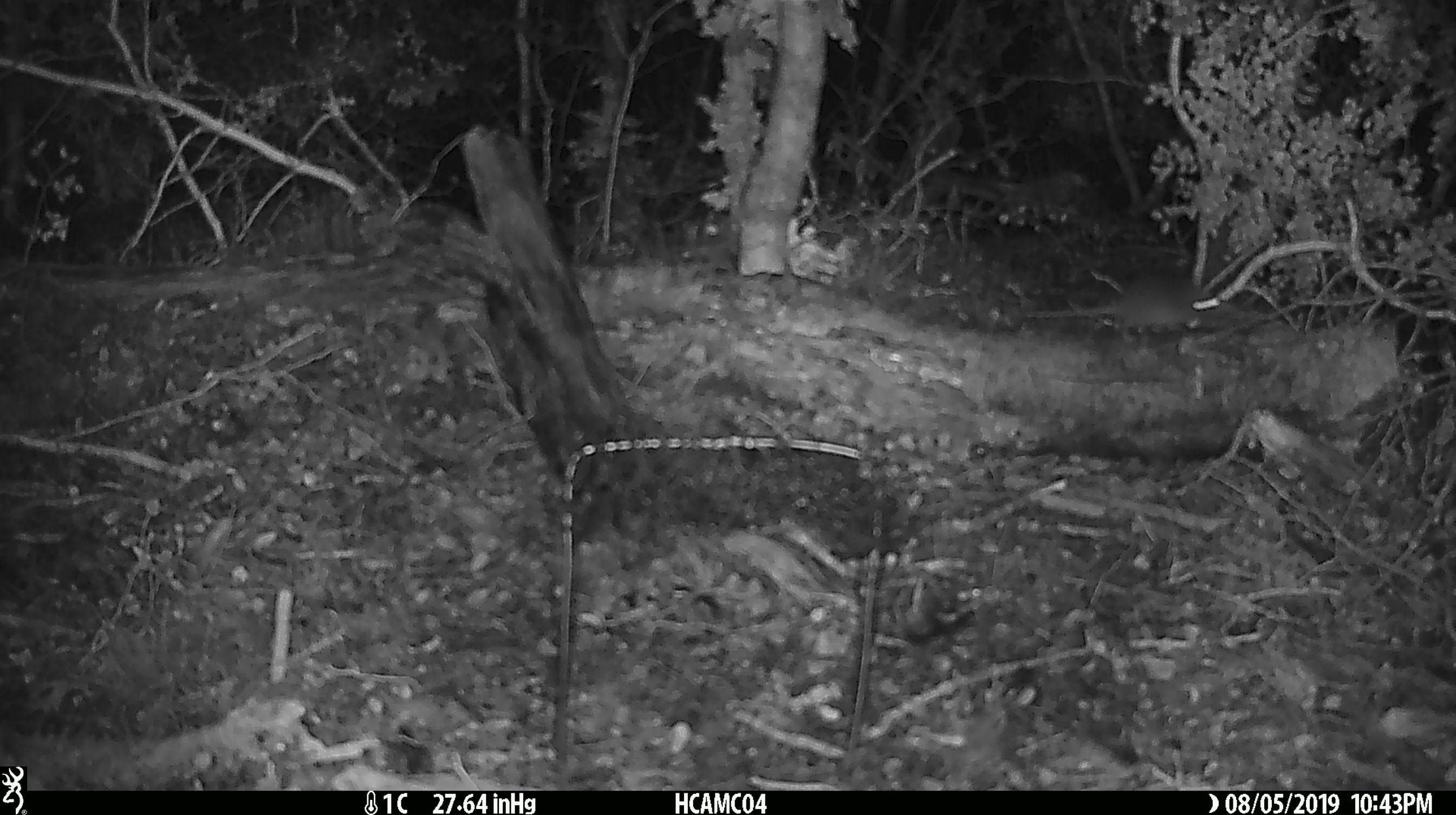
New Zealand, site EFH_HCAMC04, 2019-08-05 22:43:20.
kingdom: Animalia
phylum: Chordata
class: Mammalia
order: Rodentia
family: Muridae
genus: Mus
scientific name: Mus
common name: mouse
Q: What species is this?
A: Mouse (Mus).